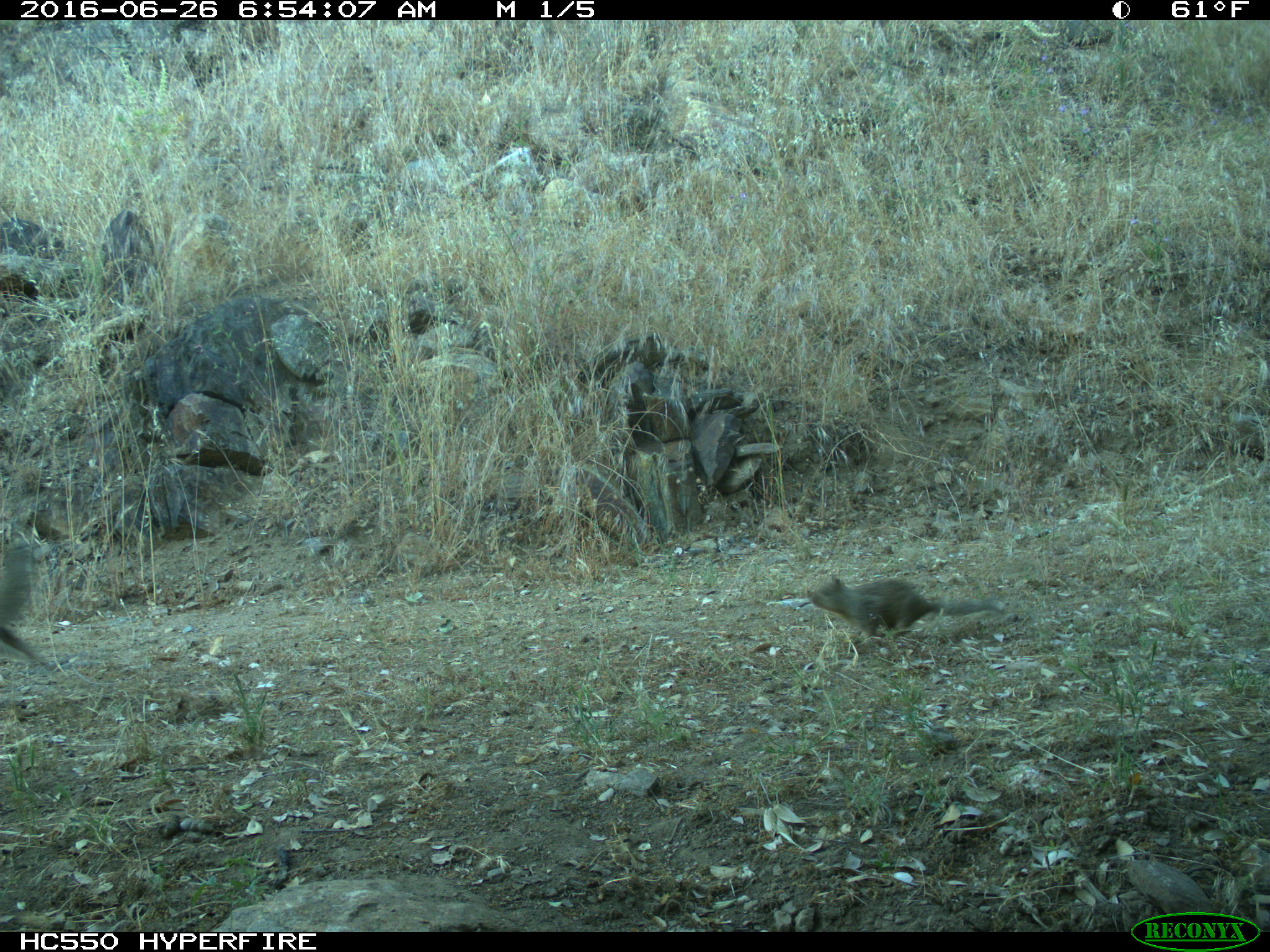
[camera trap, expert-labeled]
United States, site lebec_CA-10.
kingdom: Animalia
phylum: Chordata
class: Mammalia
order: Rodentia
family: Sciuridae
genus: Otospermophilus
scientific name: Otospermophilus beecheyi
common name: california ground squirrel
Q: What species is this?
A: Otospermophilus beecheyi (california ground squirrel).